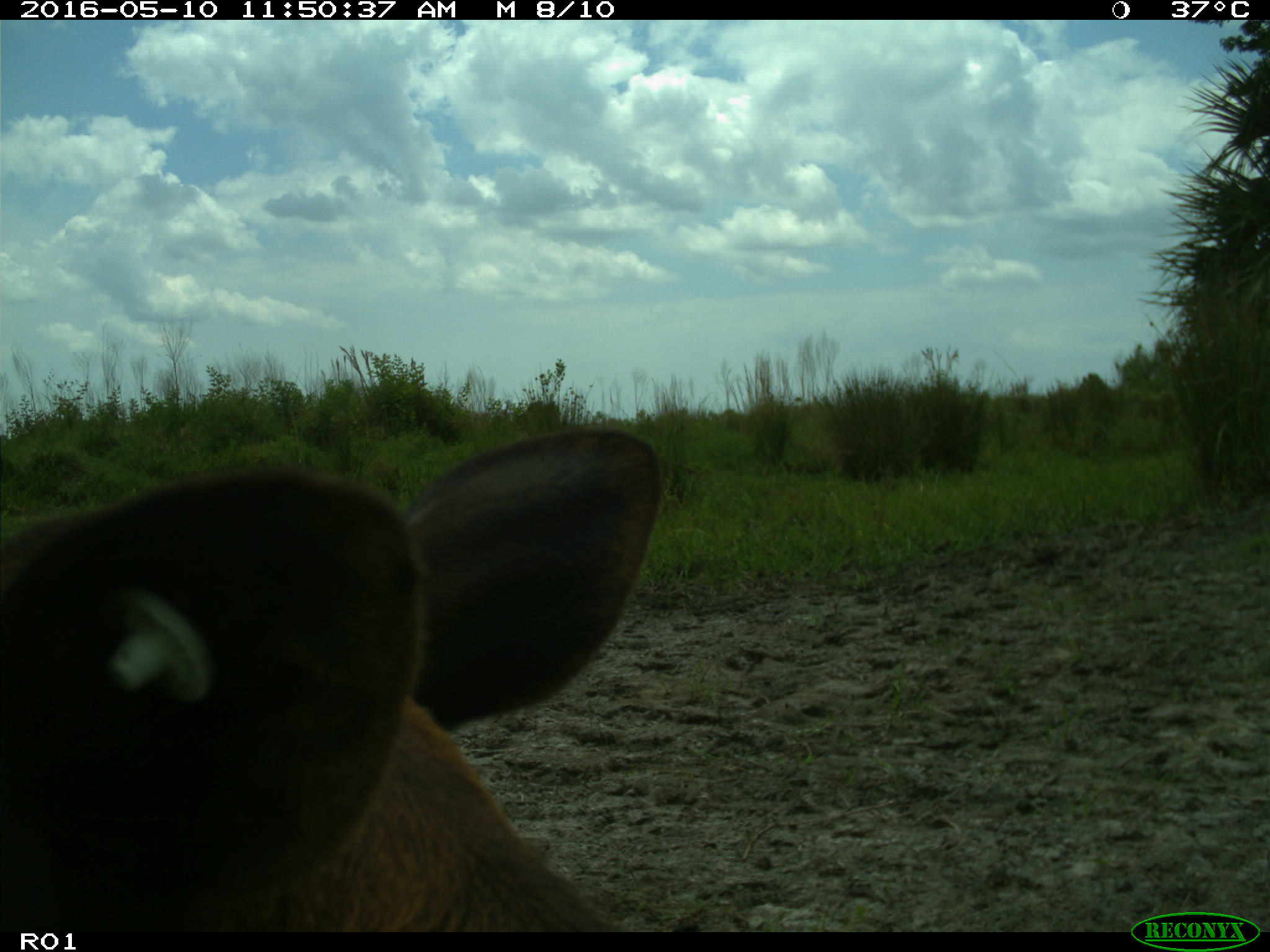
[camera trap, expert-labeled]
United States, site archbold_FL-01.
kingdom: Animalia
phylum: Chordata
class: Mammalia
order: Artiodactyla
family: Suidae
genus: Sus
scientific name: Sus scrofa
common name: wild boar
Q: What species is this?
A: Sus scrofa (wild boar).